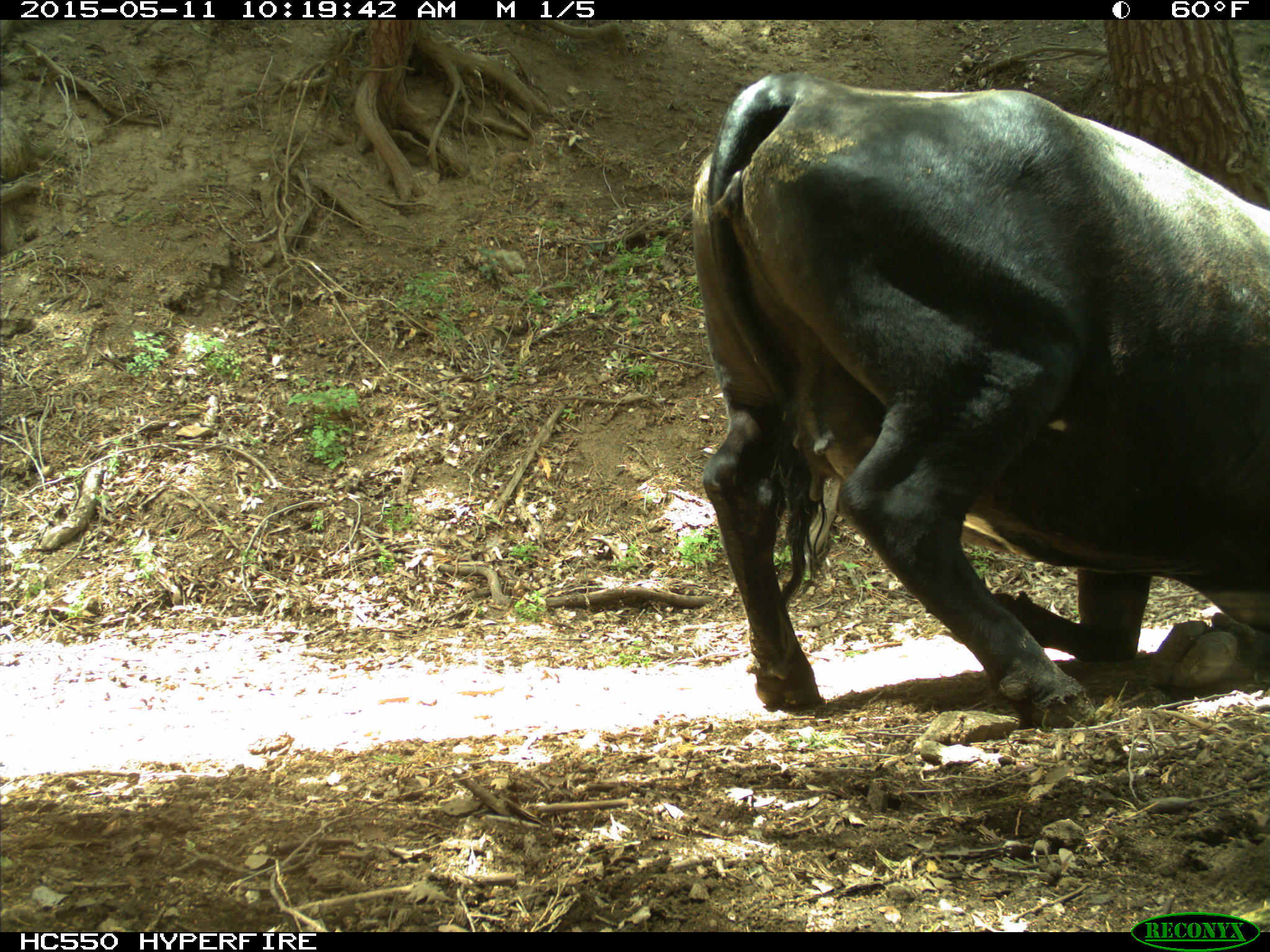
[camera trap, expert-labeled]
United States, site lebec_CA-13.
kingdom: Animalia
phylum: Chordata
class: Mammalia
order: Artiodactyla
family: Bovidae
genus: Bos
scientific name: Bos taurus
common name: domestic cow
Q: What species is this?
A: Bos taurus (domestic cow).